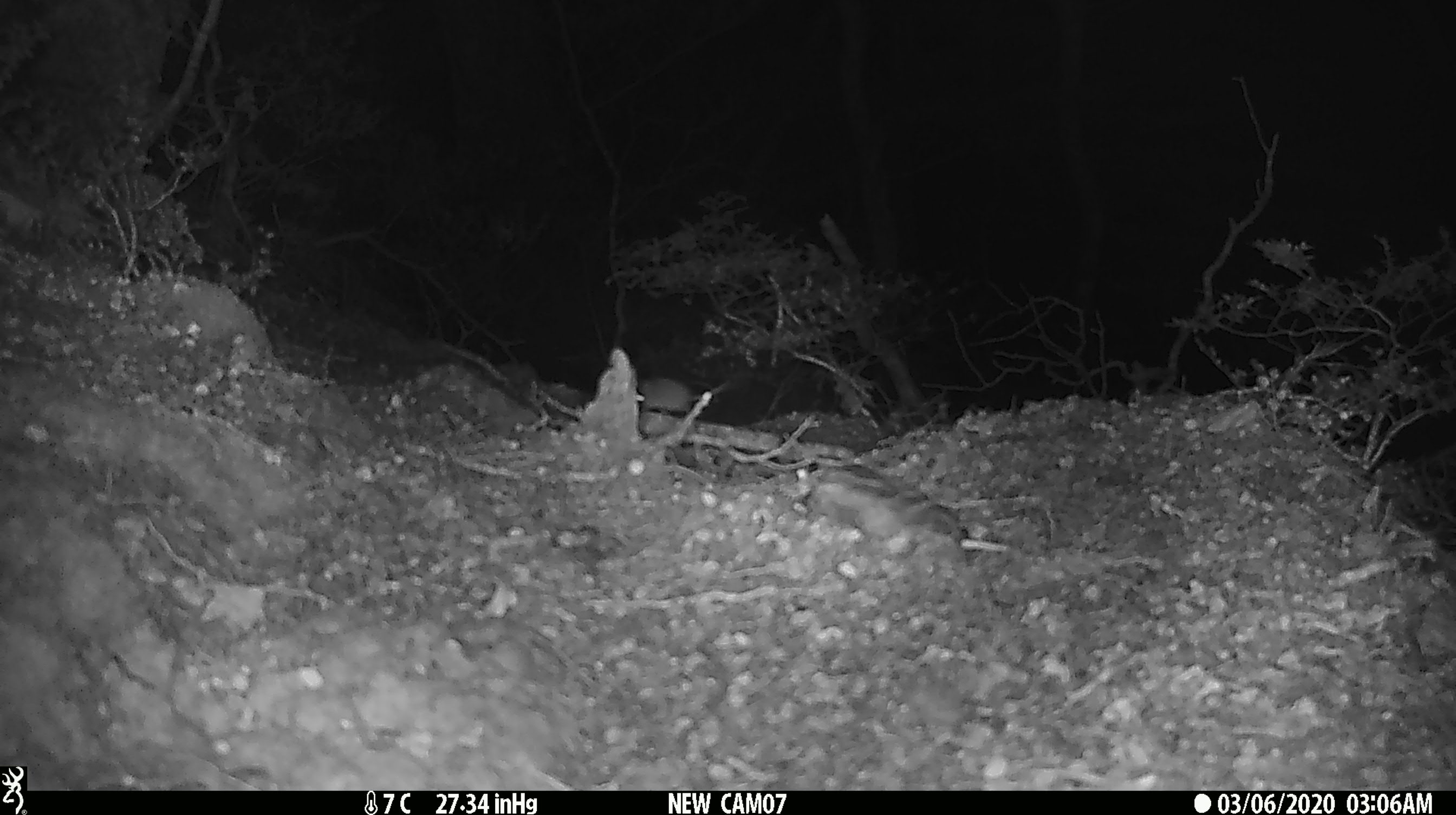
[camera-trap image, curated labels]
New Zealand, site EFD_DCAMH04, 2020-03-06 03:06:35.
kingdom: Animalia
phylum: Chordata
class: Mammalia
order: Rodentia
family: Muridae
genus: Mus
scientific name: Mus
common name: mouse